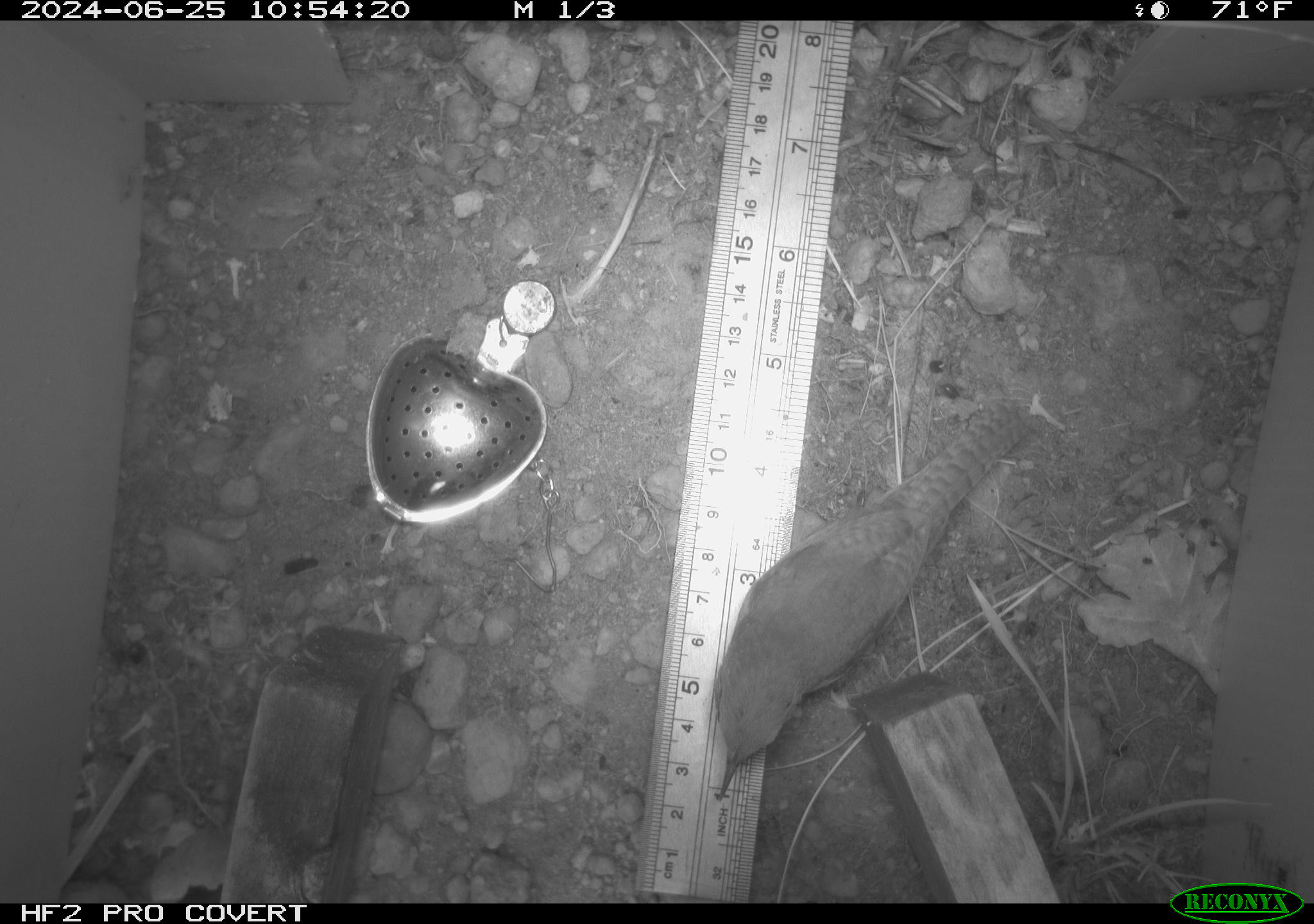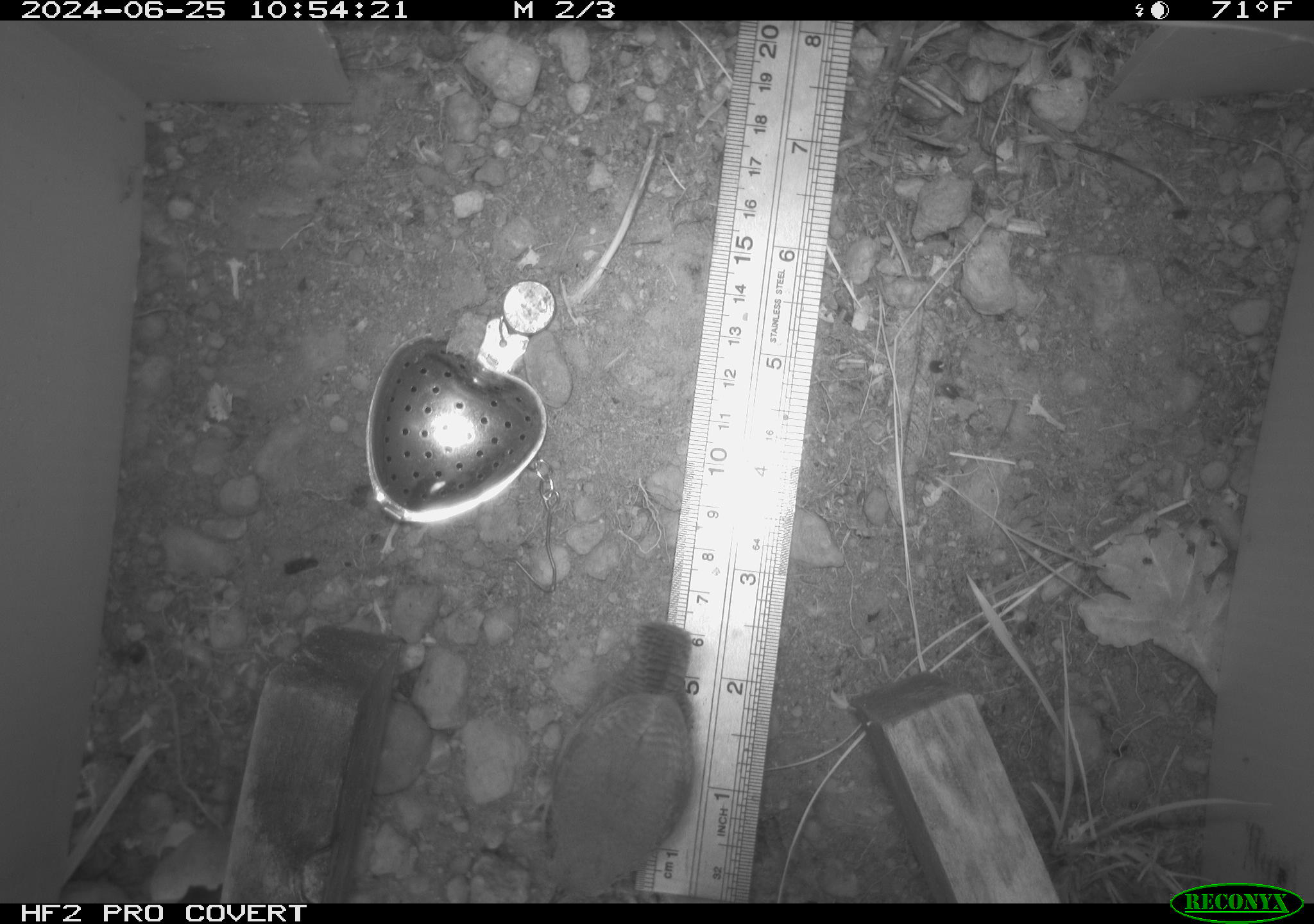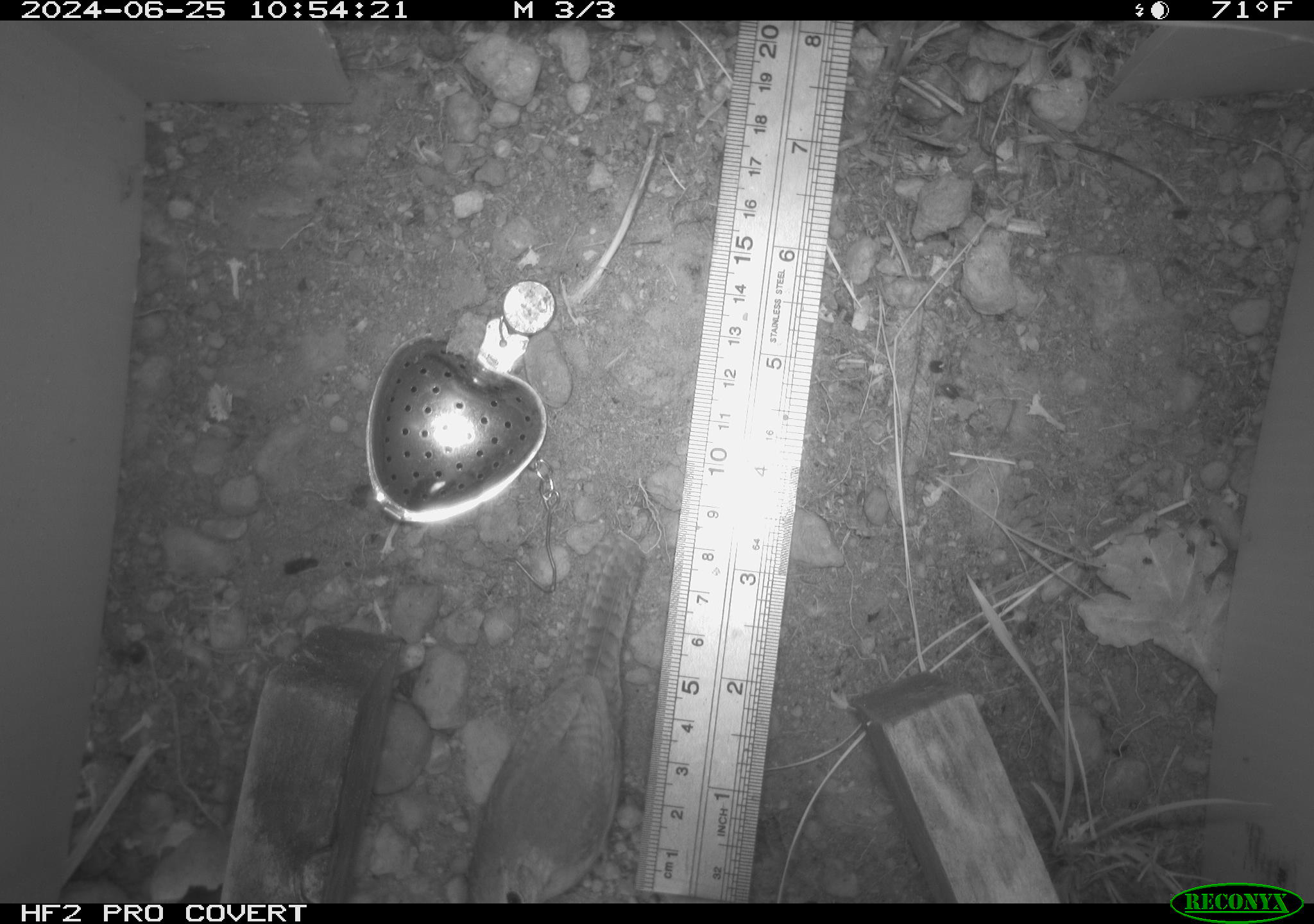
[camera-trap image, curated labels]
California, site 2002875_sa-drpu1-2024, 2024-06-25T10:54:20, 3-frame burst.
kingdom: Animalia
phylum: Chordata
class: Aves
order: Passeriformes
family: Troglodytidae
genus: Thryomanes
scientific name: Thryomanes bewickii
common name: bewick's wren